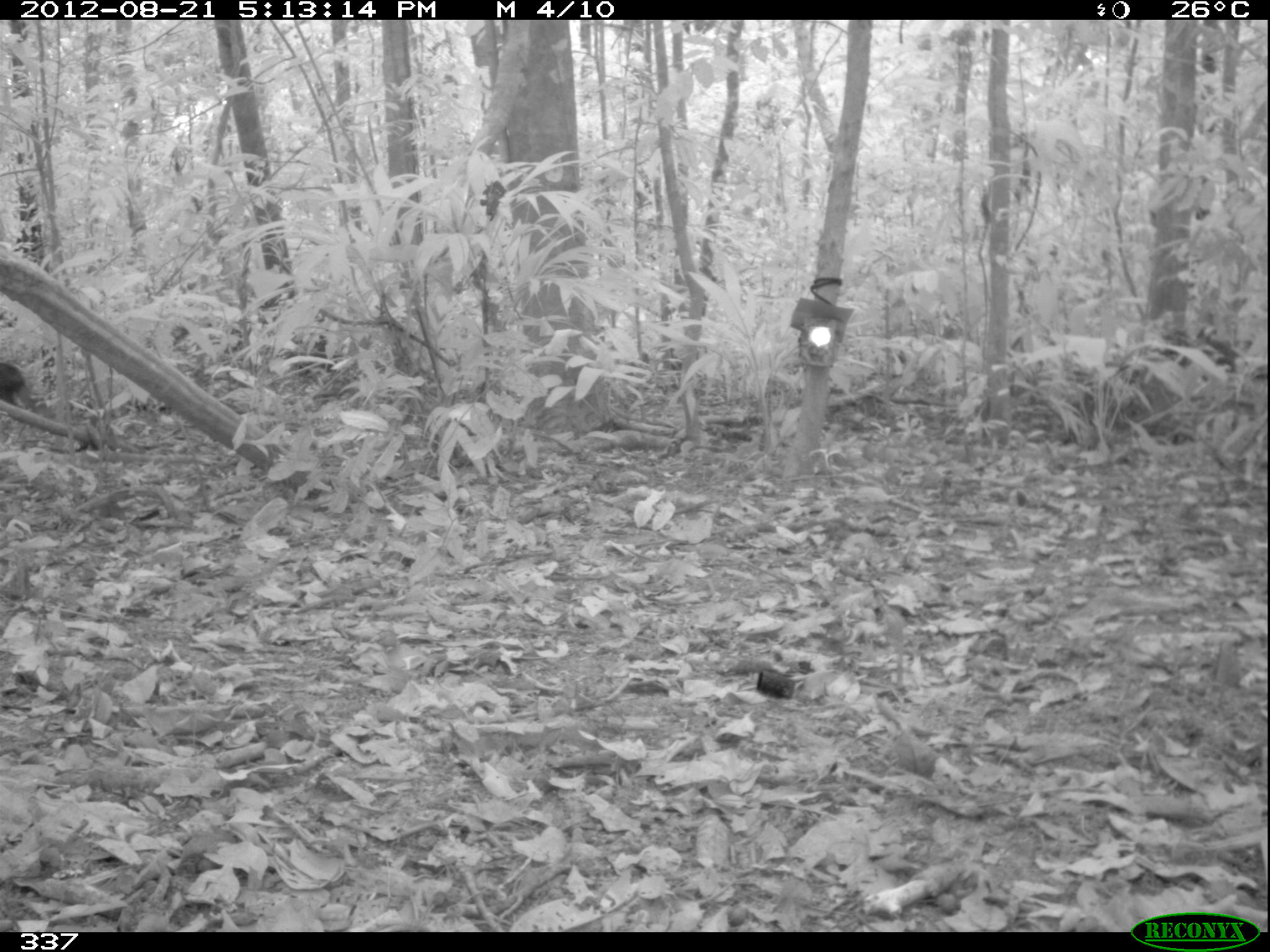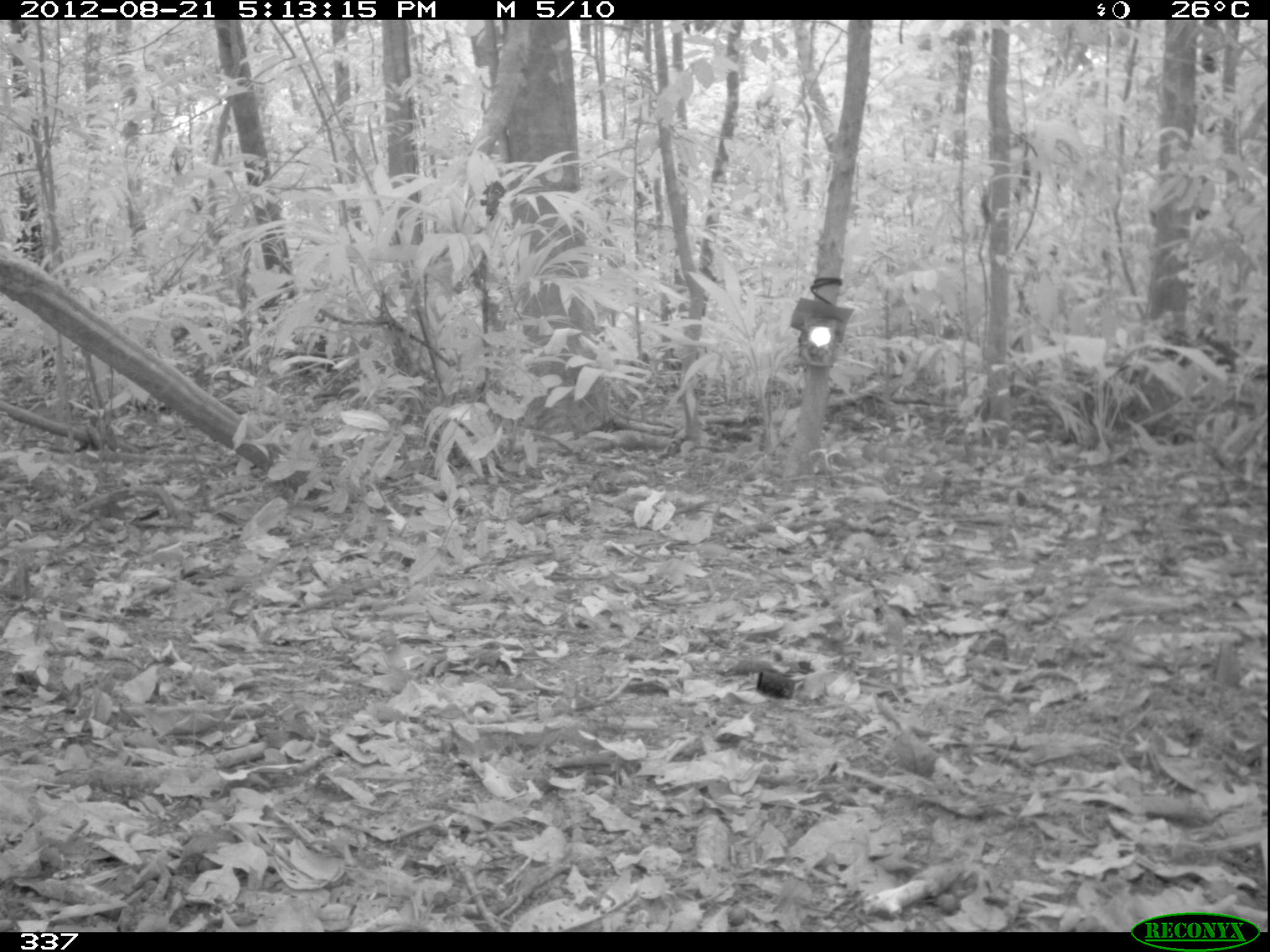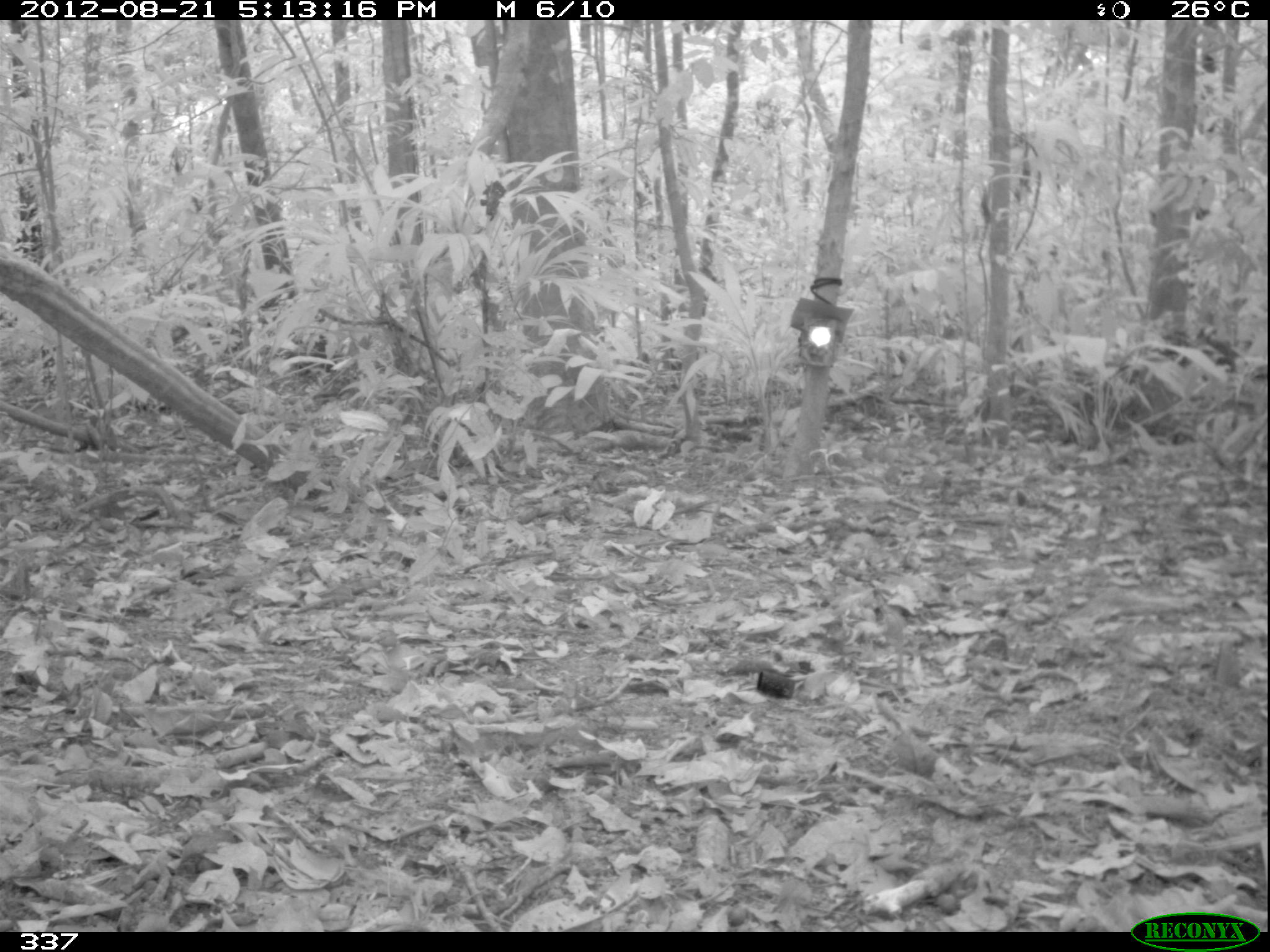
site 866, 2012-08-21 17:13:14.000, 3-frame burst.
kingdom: Animalia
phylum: Chordata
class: Mammalia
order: Artiodactyla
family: Tayassuidae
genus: Tayassu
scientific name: Tayassu pecari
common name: white-lipped peccary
Tayassu pecari (white-lipped peccary).